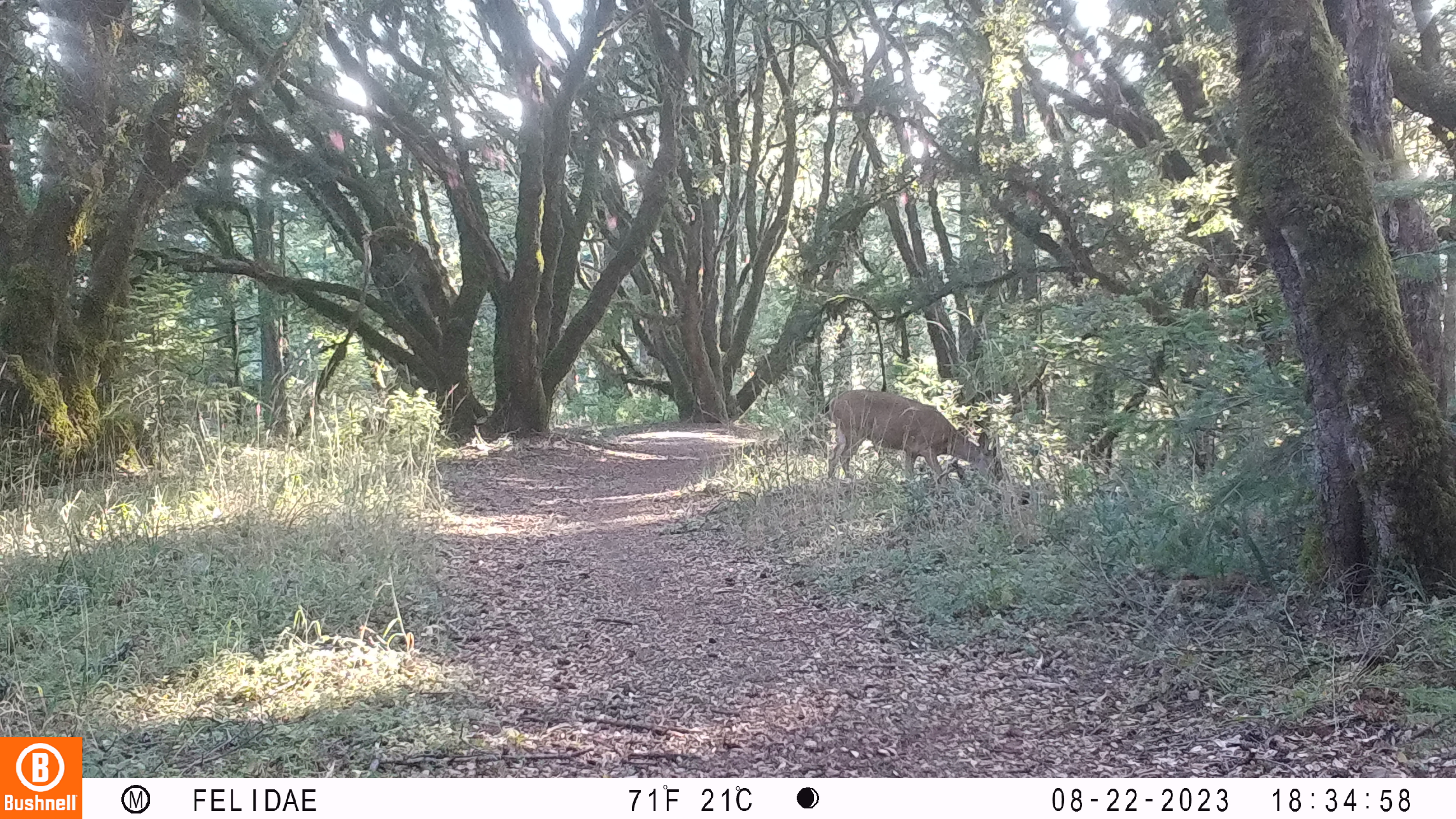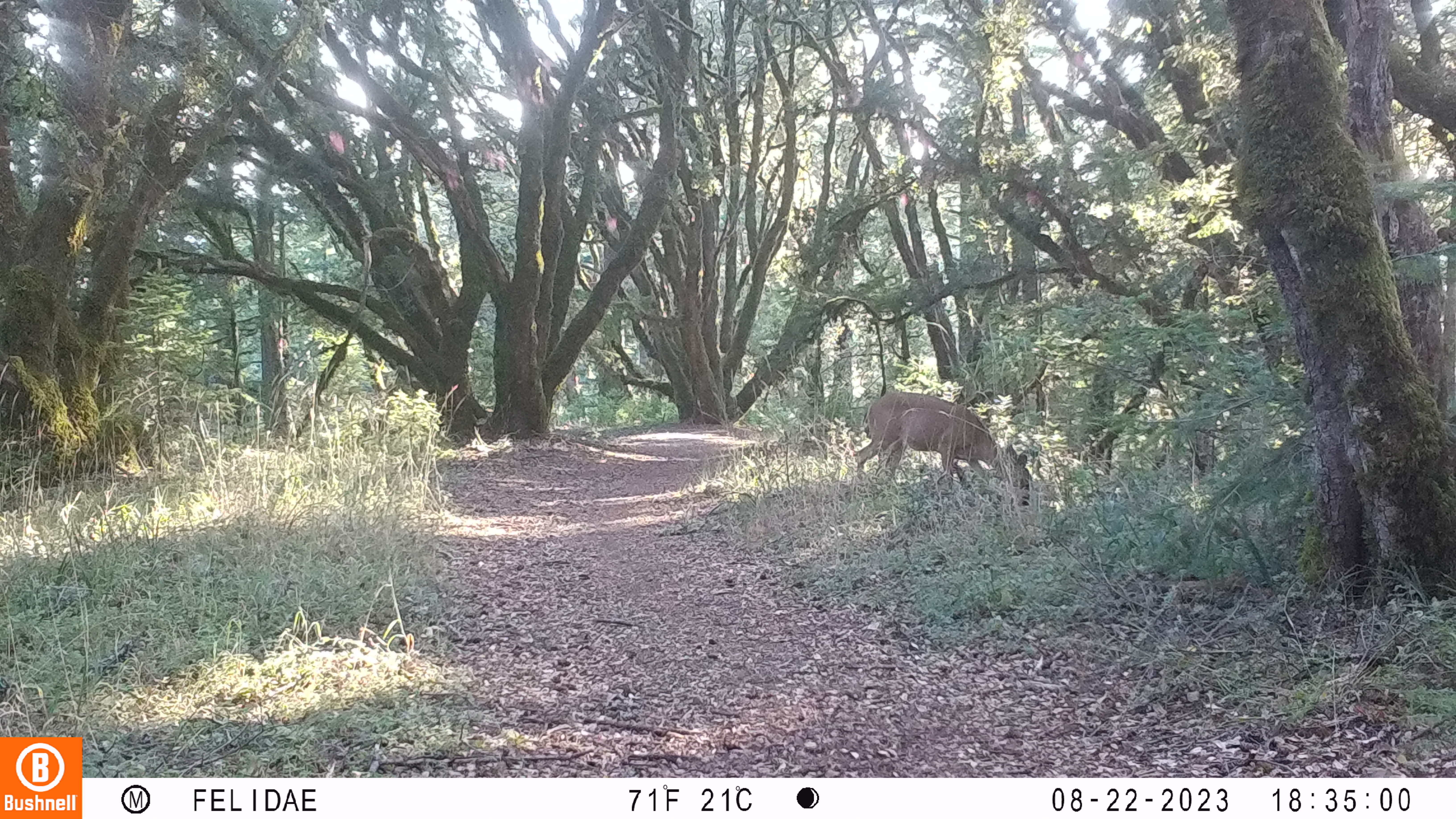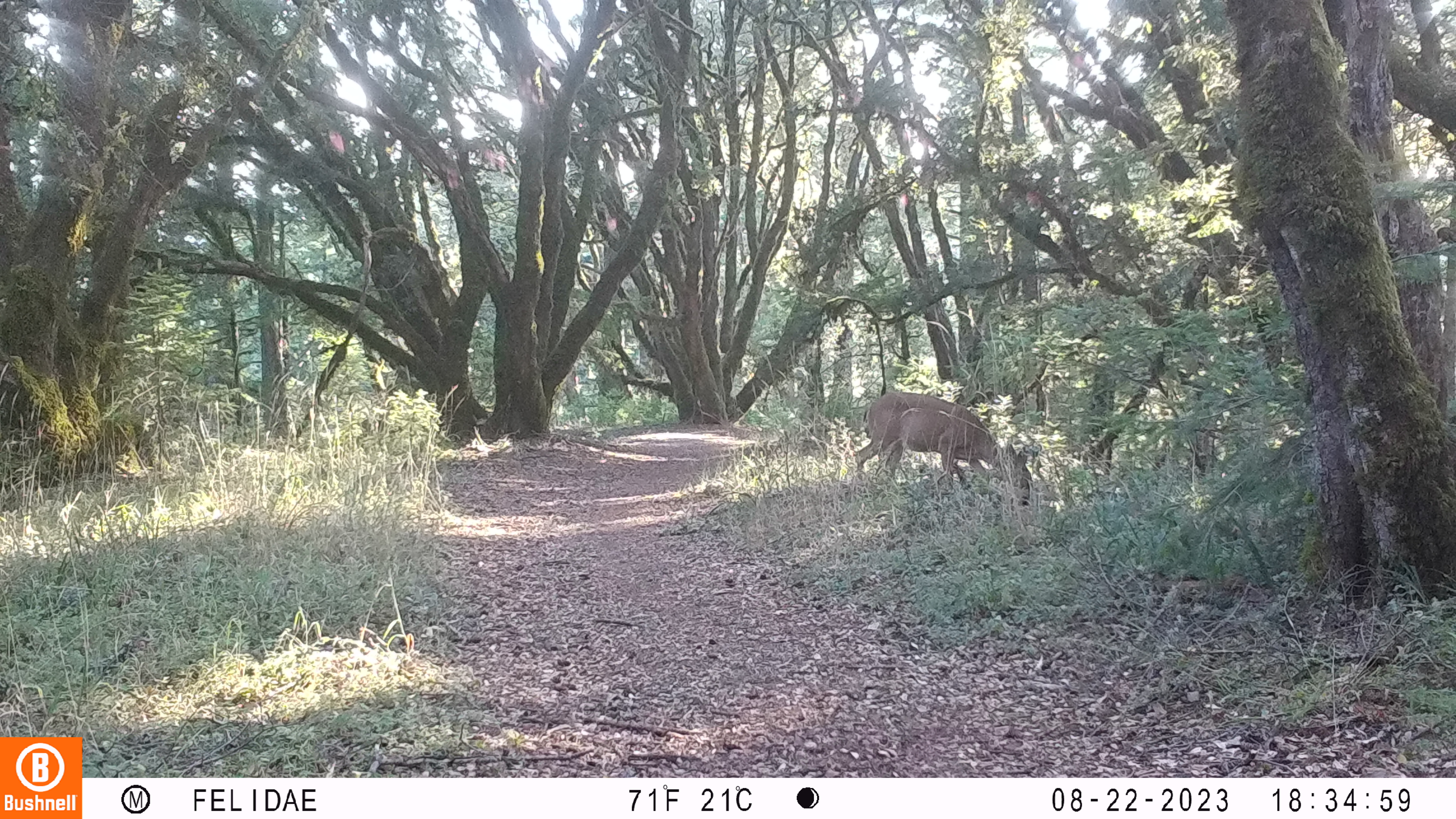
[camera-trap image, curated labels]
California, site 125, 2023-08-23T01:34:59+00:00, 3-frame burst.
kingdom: Animalia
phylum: Chordata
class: Mammalia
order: Artiodactyla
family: Cervidae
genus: Odocoileus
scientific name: Odocoileus hemionus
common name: mule deer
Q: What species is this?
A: Mule deer (Odocoileus hemionus).